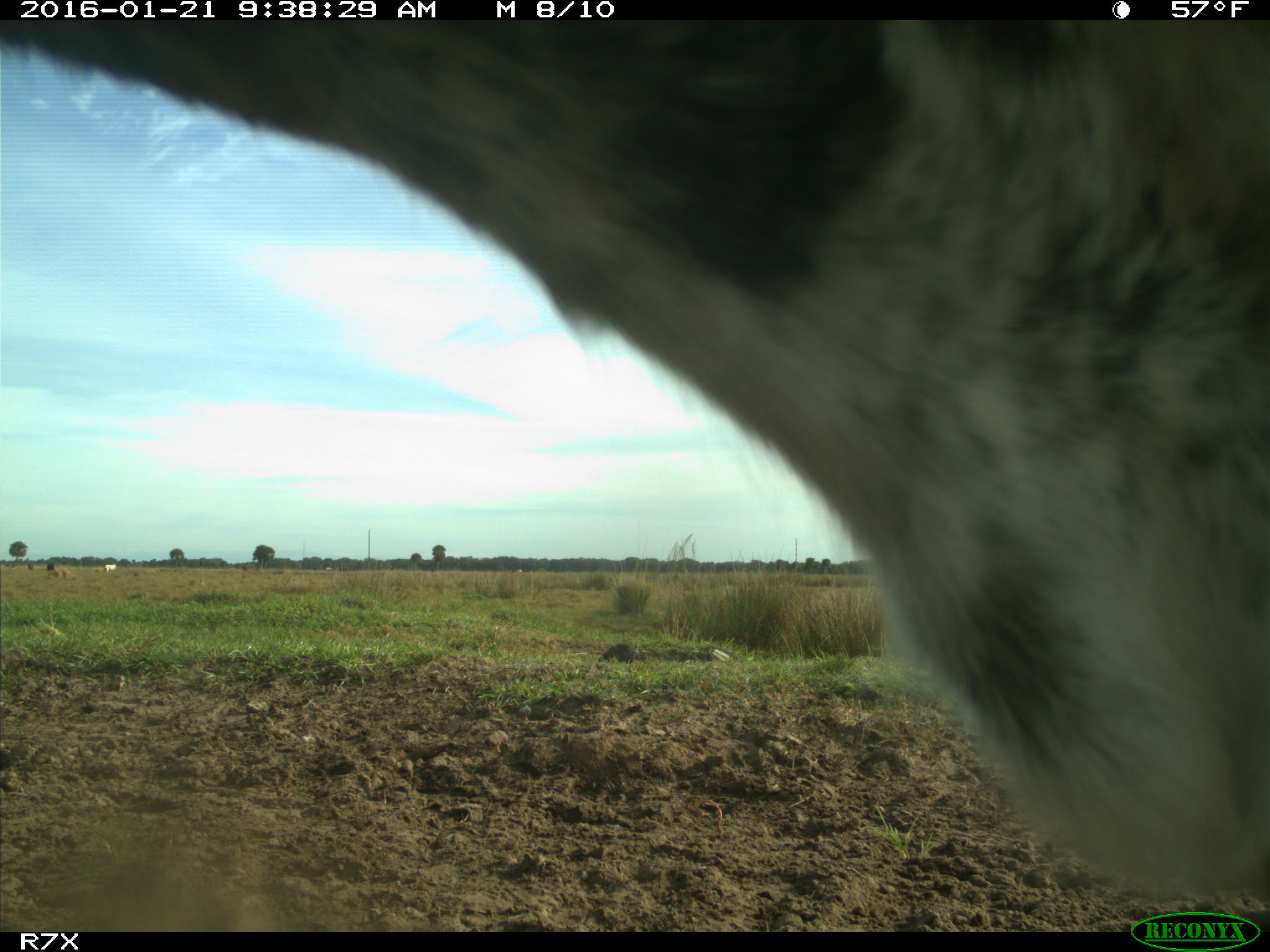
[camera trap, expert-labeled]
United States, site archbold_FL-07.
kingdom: Animalia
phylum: Chordata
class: Mammalia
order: Artiodactyla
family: Bovidae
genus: Bos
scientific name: Bos taurus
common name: domestic cow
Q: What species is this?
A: Bos taurus (domestic cow).